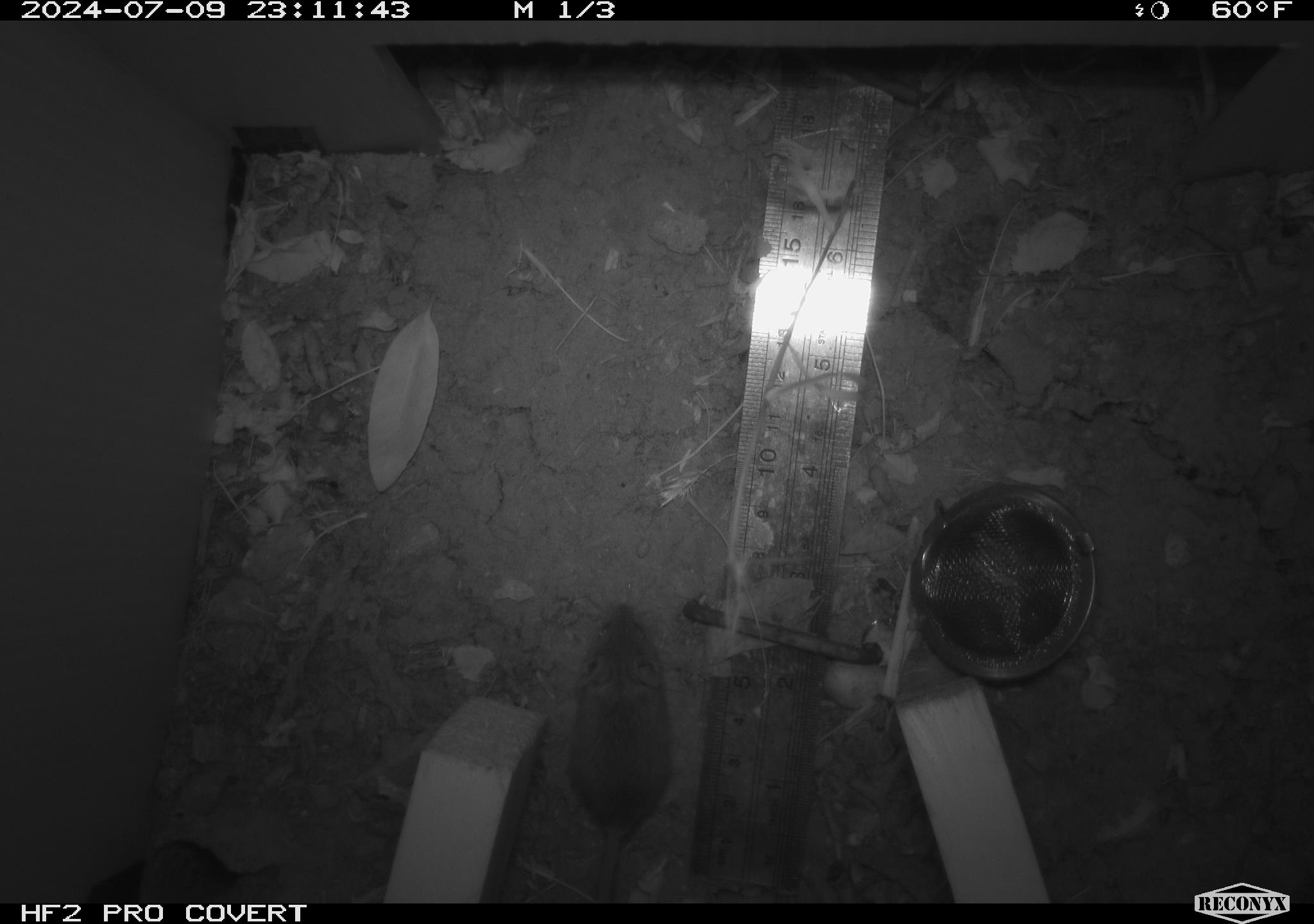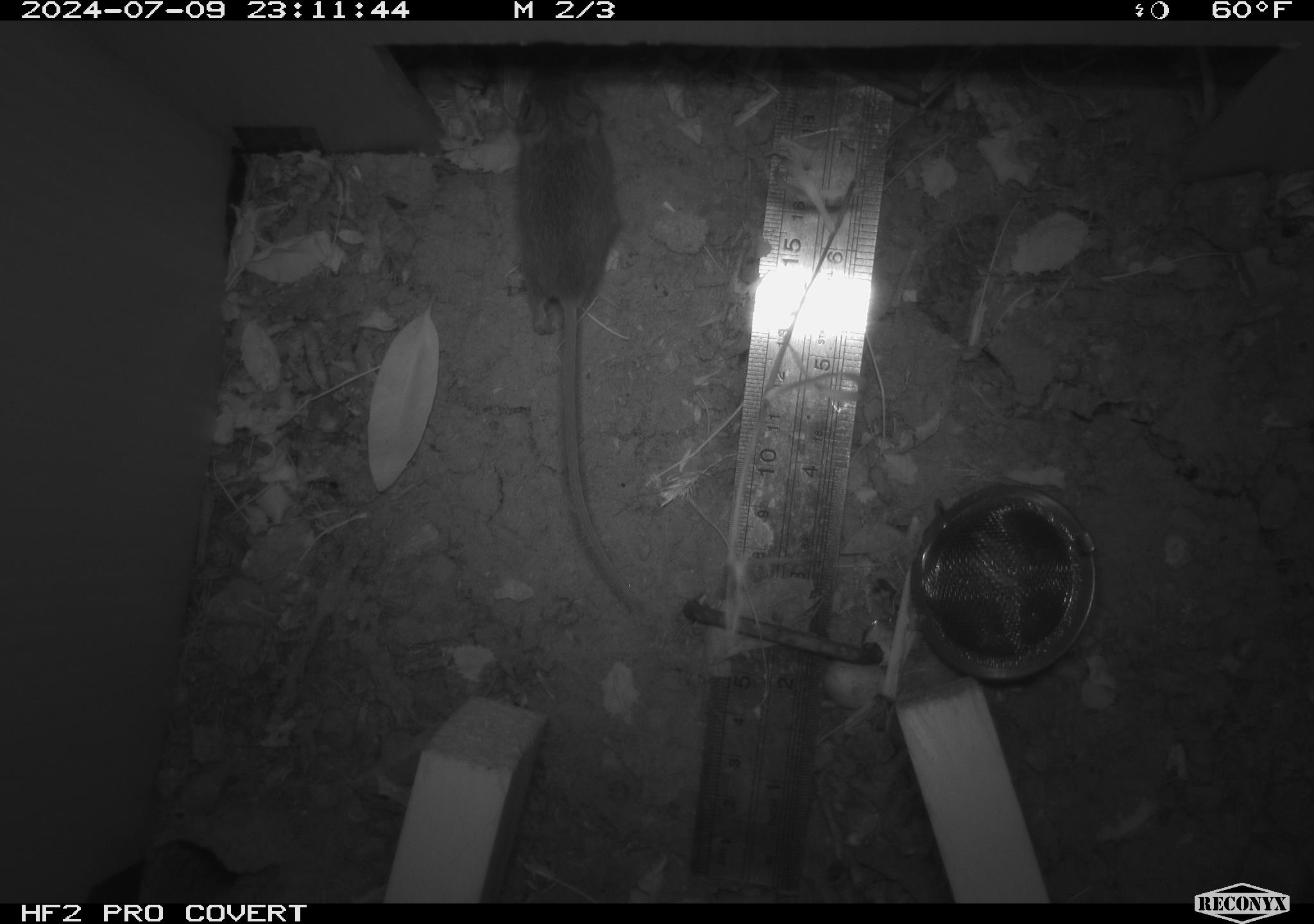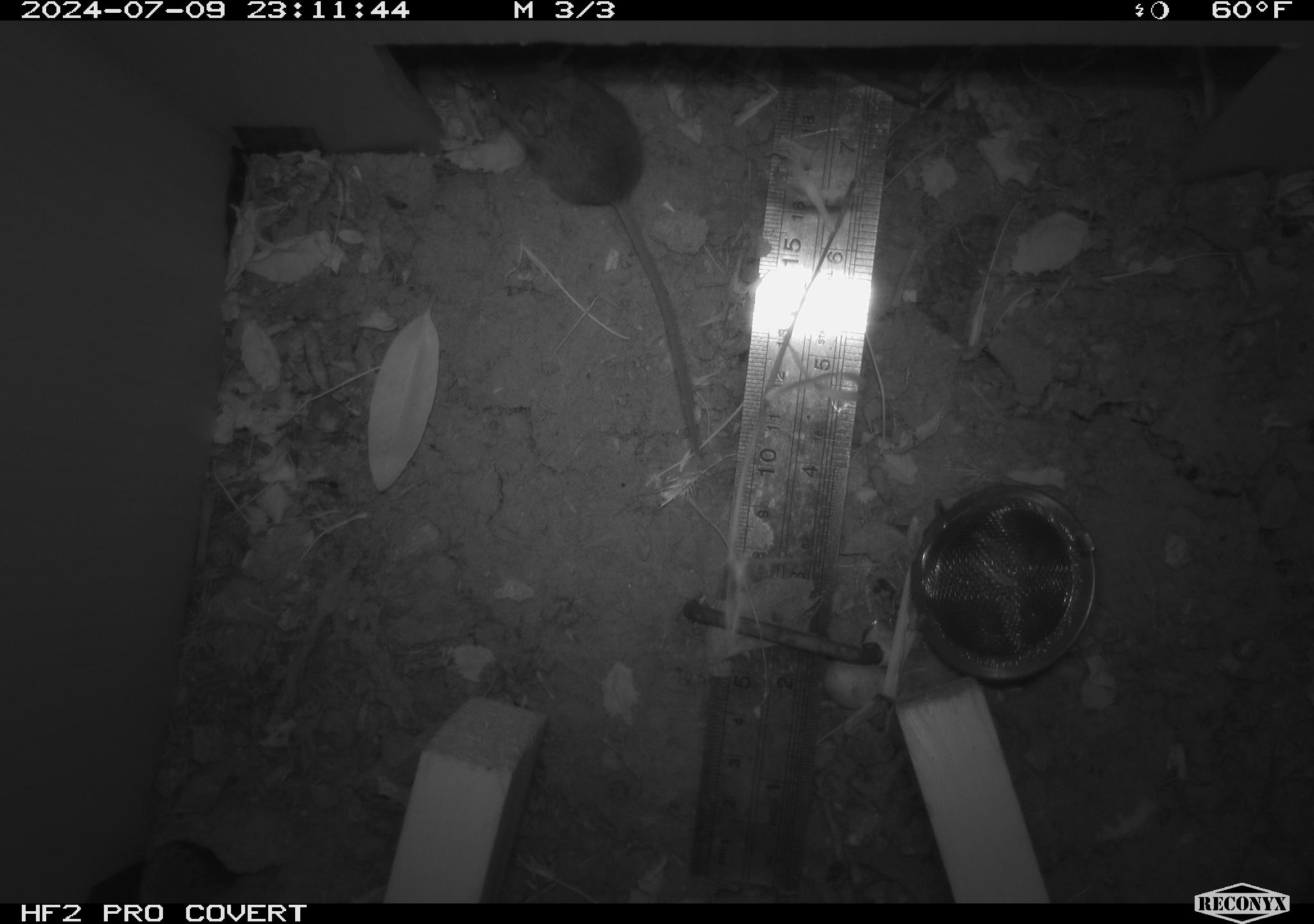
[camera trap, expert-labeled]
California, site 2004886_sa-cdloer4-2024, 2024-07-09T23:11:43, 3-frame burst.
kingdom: Animalia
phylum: Chordata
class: Mammalia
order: Rodentia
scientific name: Rodentia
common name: rodent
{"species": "rodent (Rodentia)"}